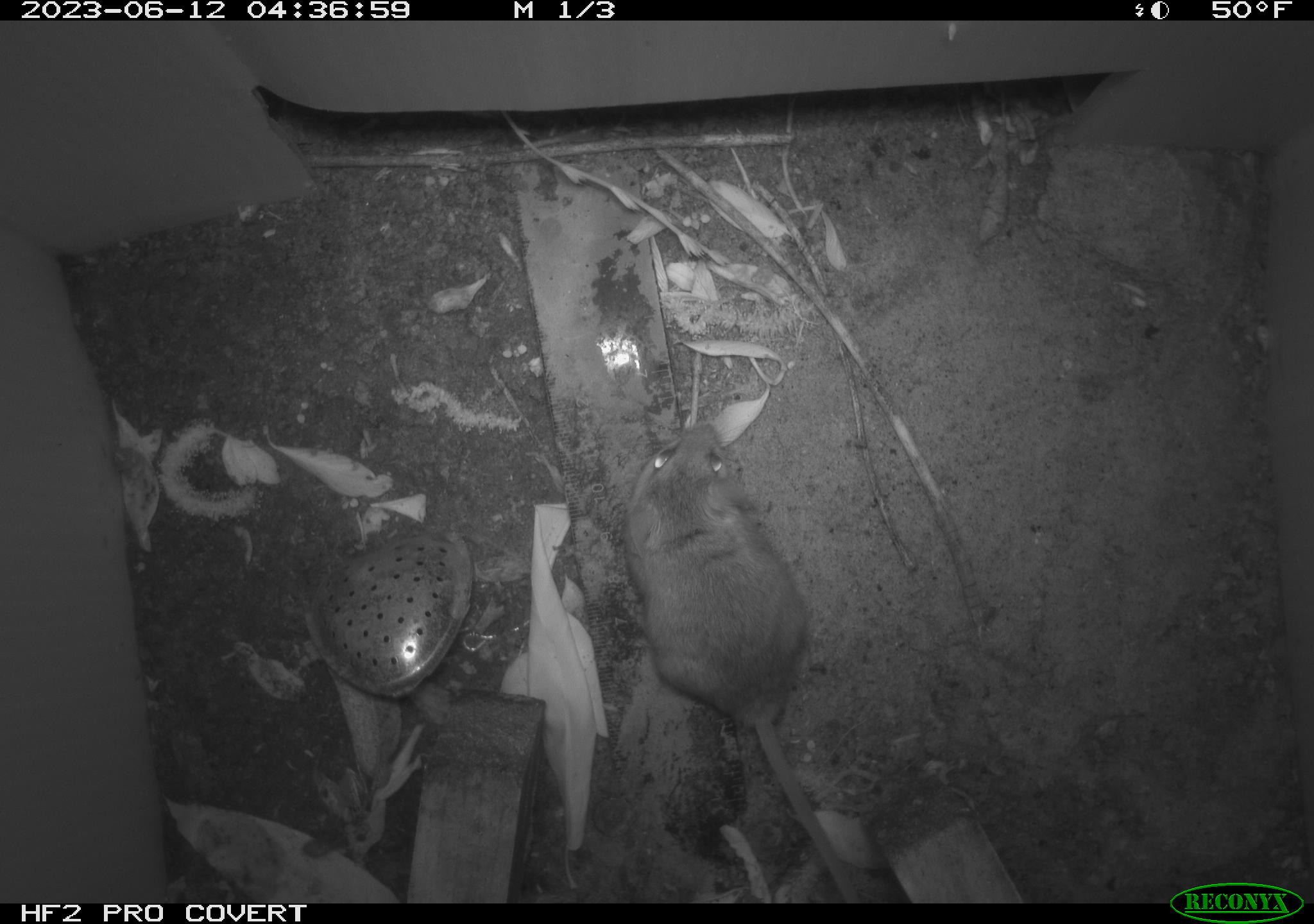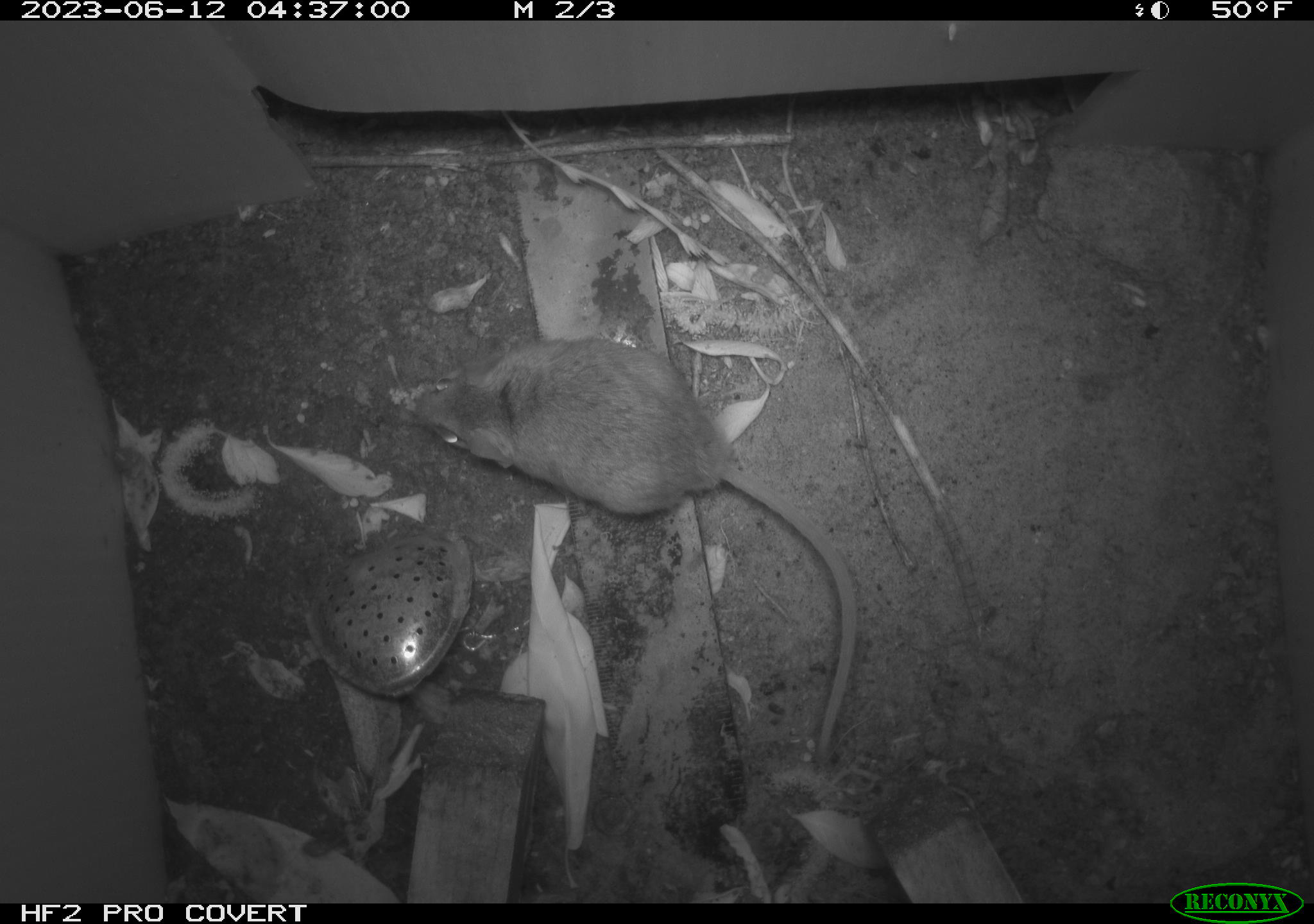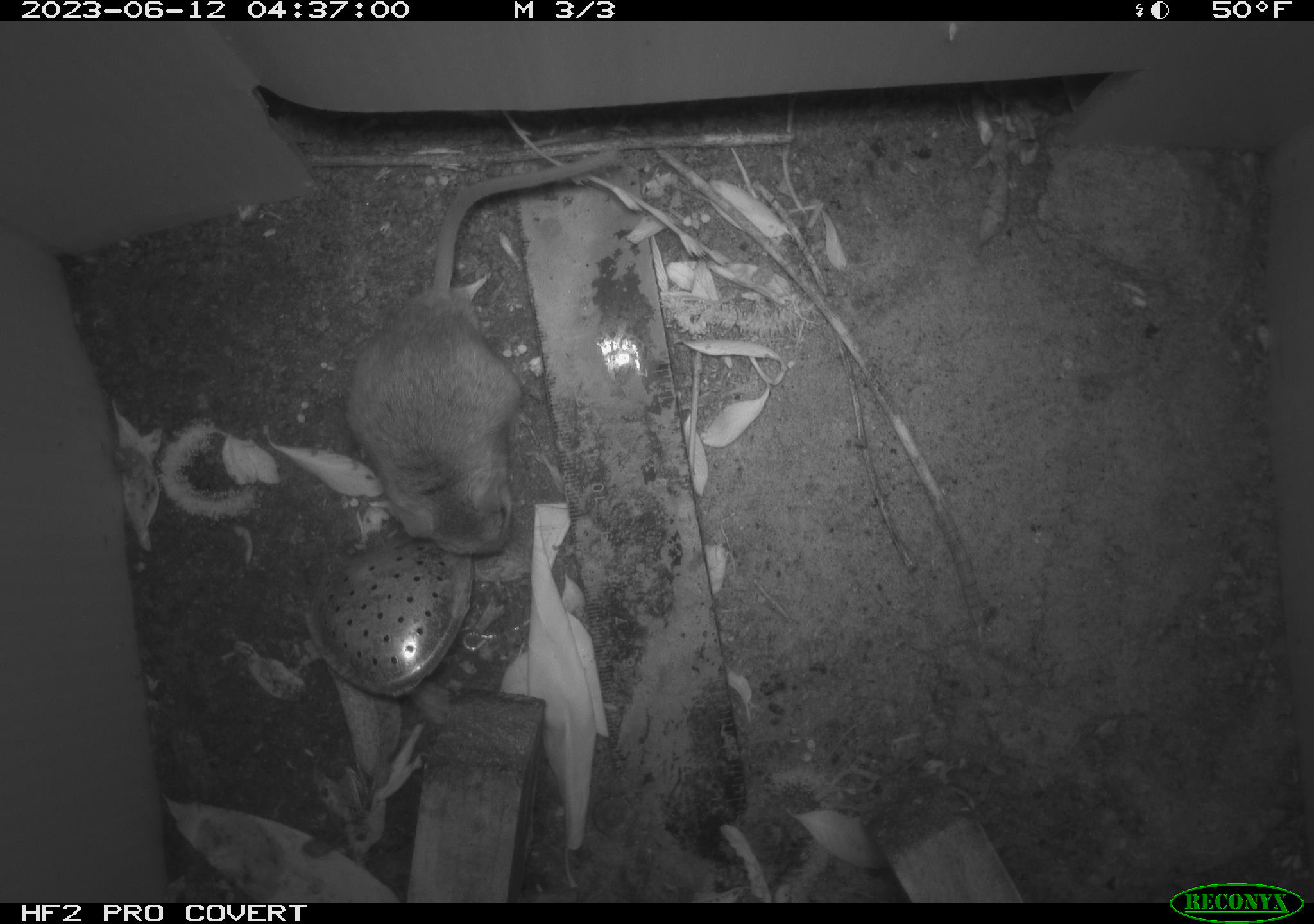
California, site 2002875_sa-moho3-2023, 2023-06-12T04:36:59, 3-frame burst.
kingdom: Animalia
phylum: Chordata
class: Mammalia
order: Rodentia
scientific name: Rodentia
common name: mouse species